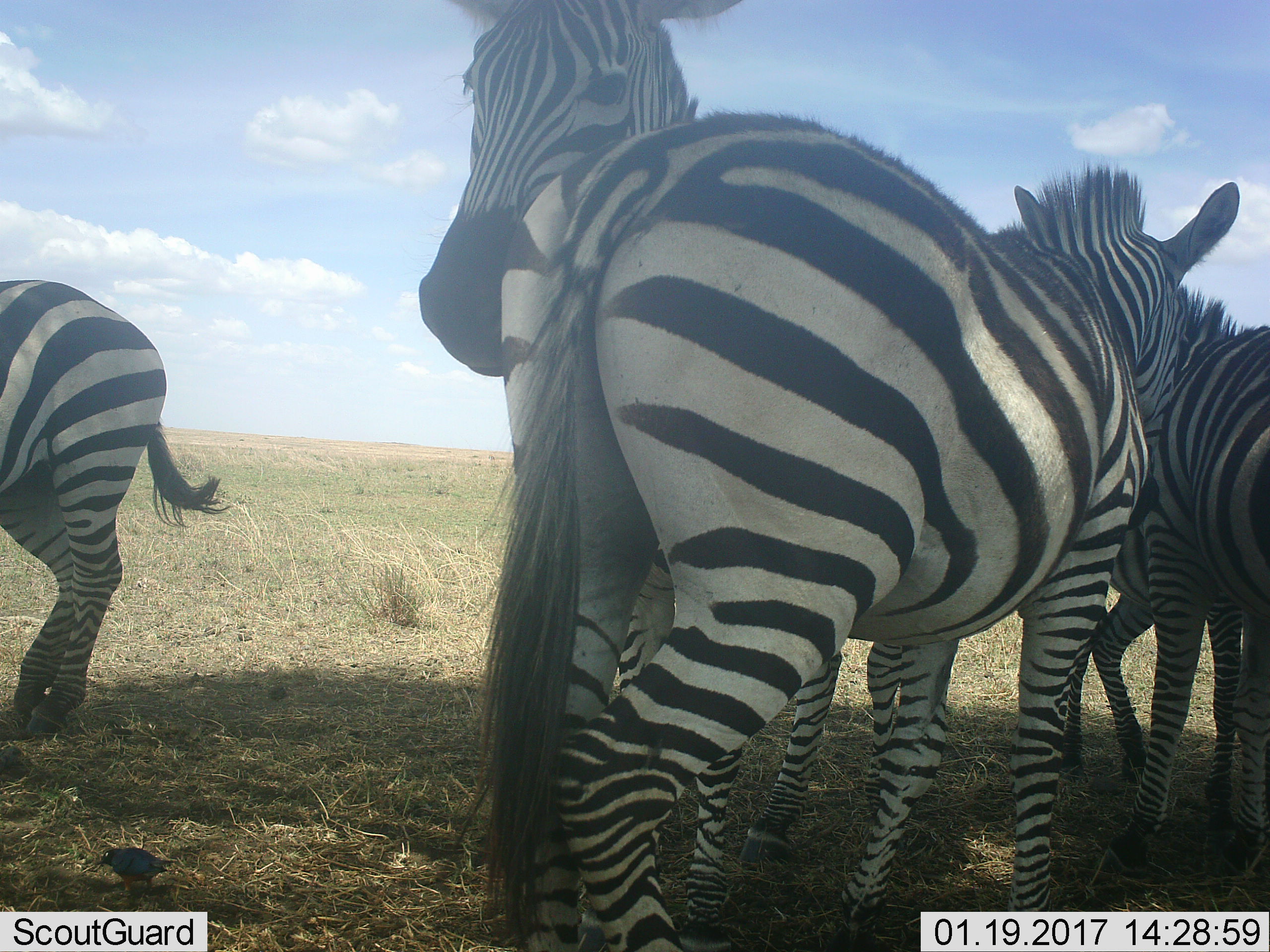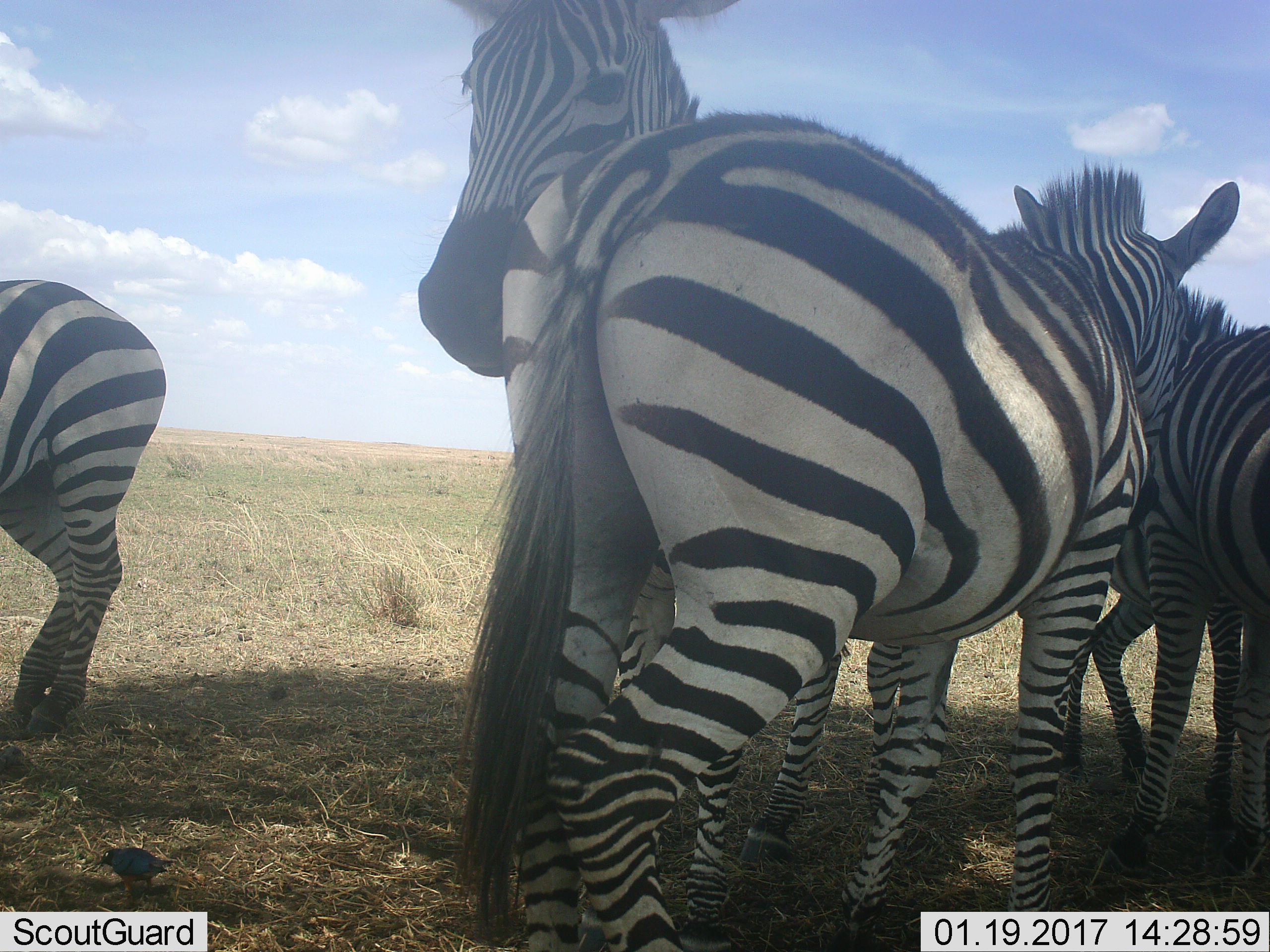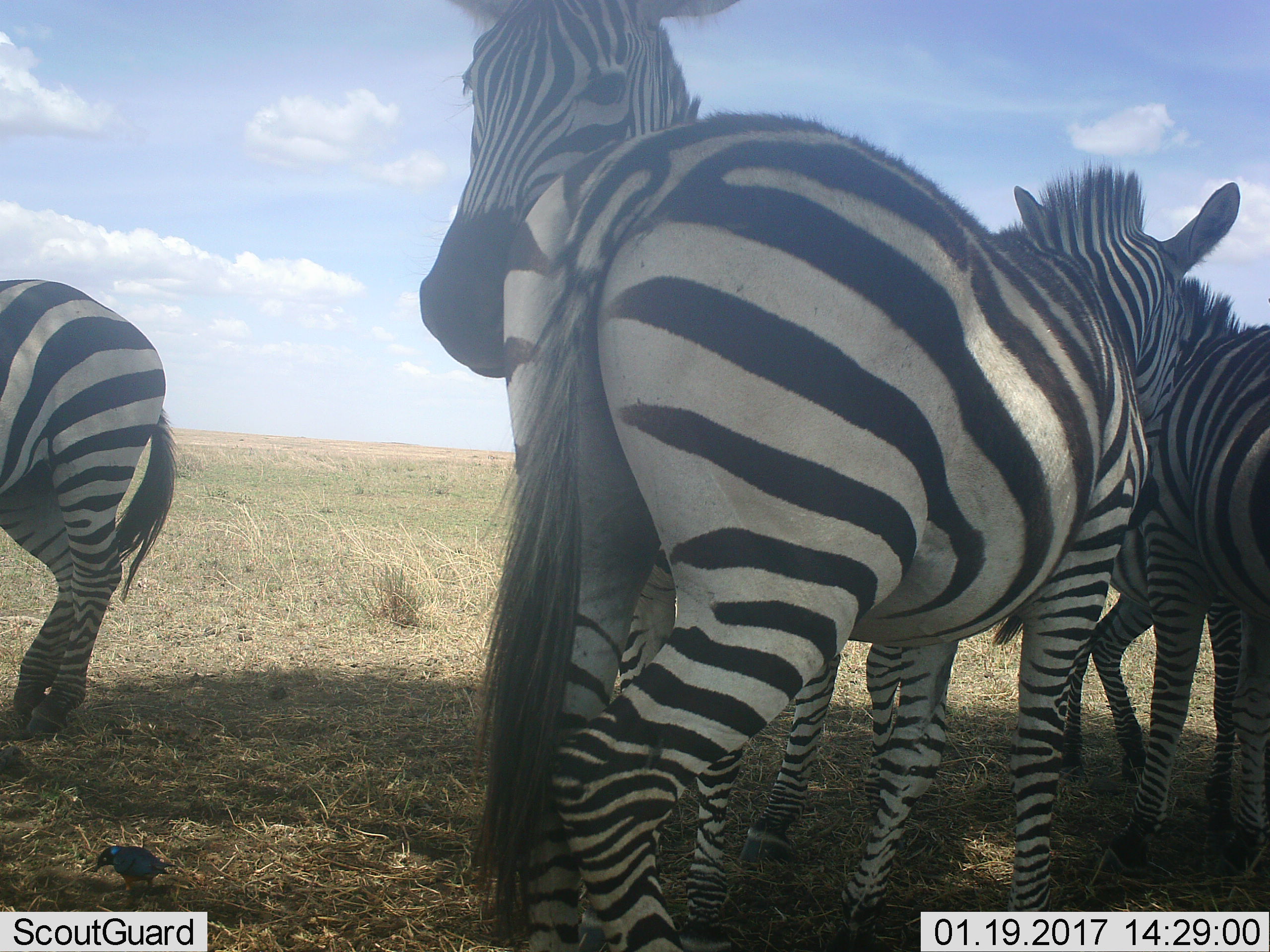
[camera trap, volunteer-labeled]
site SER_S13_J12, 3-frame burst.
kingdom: Animalia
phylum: Chordata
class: Mammalia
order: Perissodactyla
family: Equidae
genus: Equus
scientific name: Equus quagga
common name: plains zebra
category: zebraplains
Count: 5.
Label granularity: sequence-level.